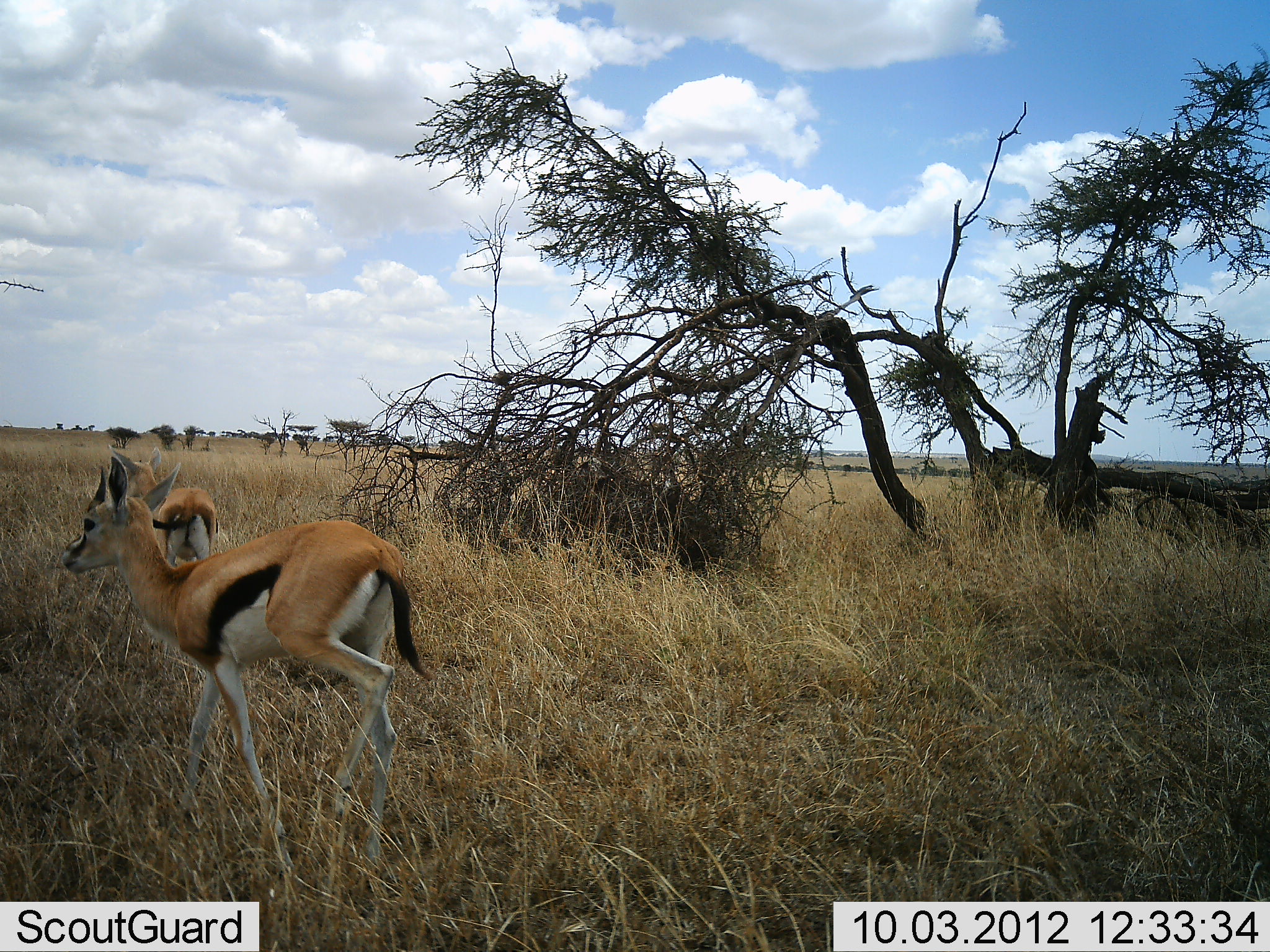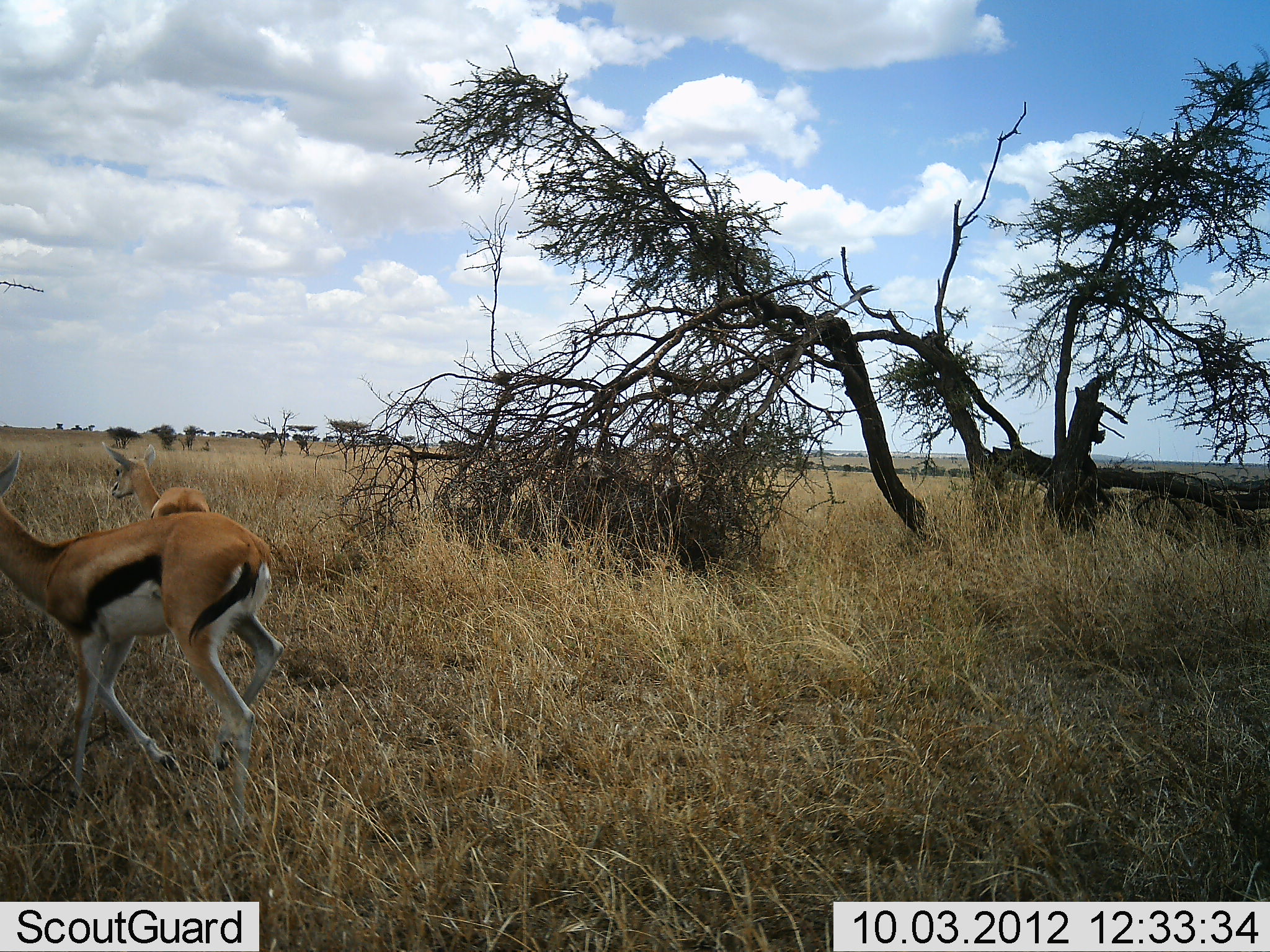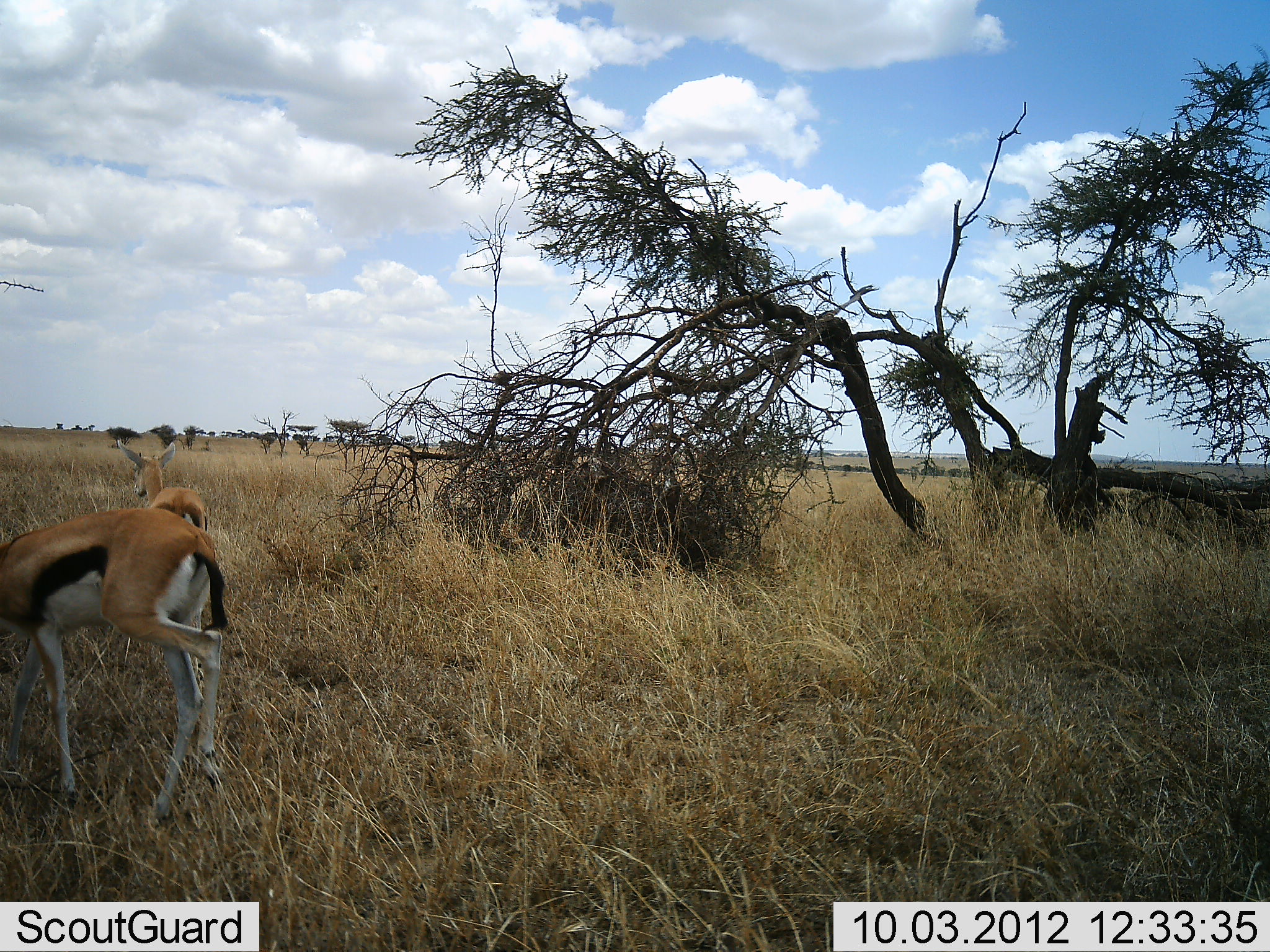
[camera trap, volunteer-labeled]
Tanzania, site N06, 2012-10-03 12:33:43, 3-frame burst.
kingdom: Animalia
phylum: Chordata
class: Mammalia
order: Artiodactyla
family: Bovidae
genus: Eudorcas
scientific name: Eudorcas thomsonii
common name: thomson's gazelle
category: gazellethomsons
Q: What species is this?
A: Gazellethomsons (thomson's gazelle) (Eudorcas thomsonii).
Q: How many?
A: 2.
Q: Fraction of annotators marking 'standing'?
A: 40%.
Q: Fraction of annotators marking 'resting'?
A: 0%.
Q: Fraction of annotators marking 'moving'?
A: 90%.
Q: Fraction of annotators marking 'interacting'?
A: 0%.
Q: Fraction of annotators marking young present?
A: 0%.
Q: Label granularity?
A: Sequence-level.